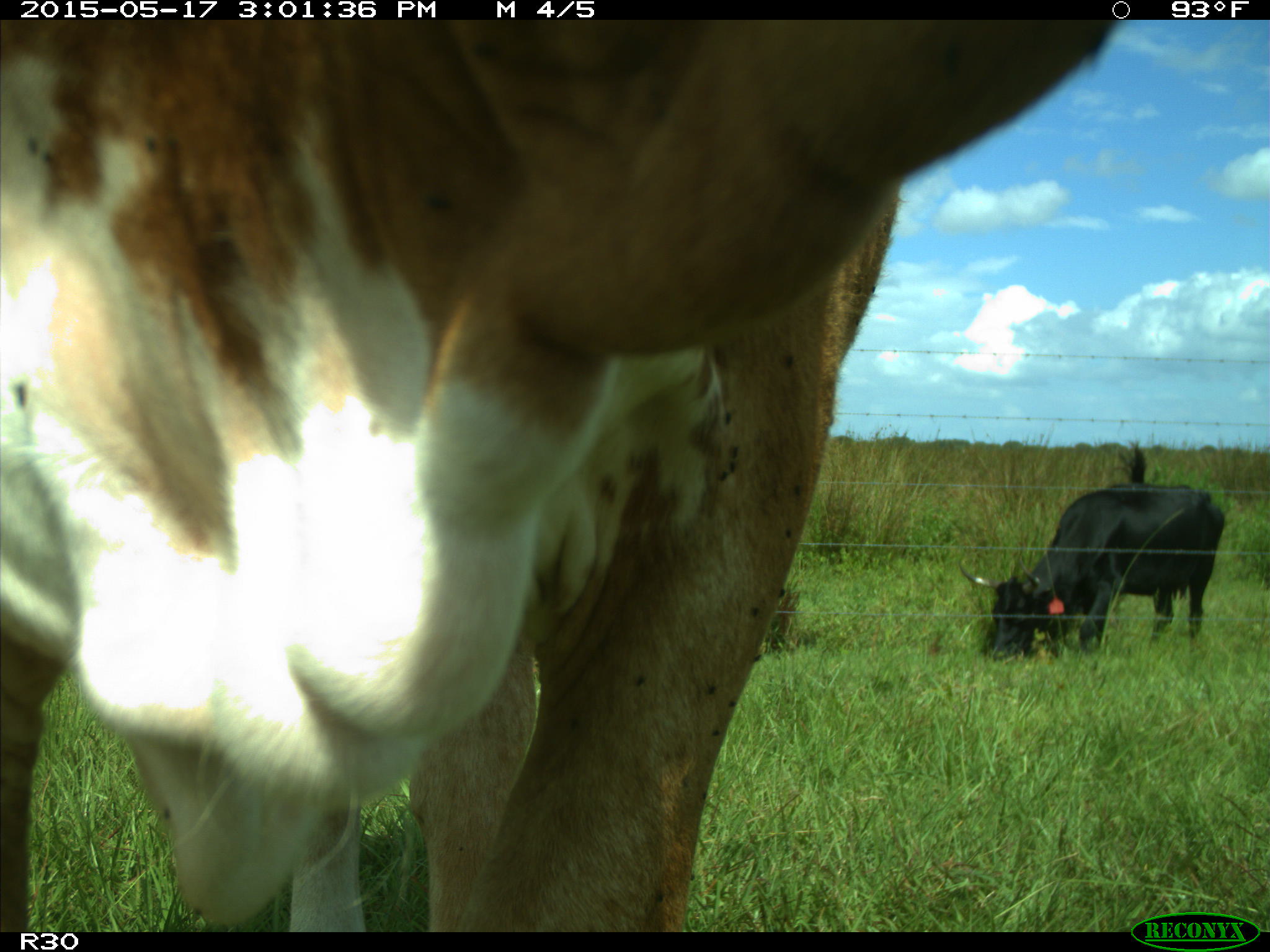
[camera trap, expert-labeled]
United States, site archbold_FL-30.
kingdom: Animalia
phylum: Chordata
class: Mammalia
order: Artiodactyla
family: Bovidae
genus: Bos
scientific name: Bos taurus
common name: domestic cow